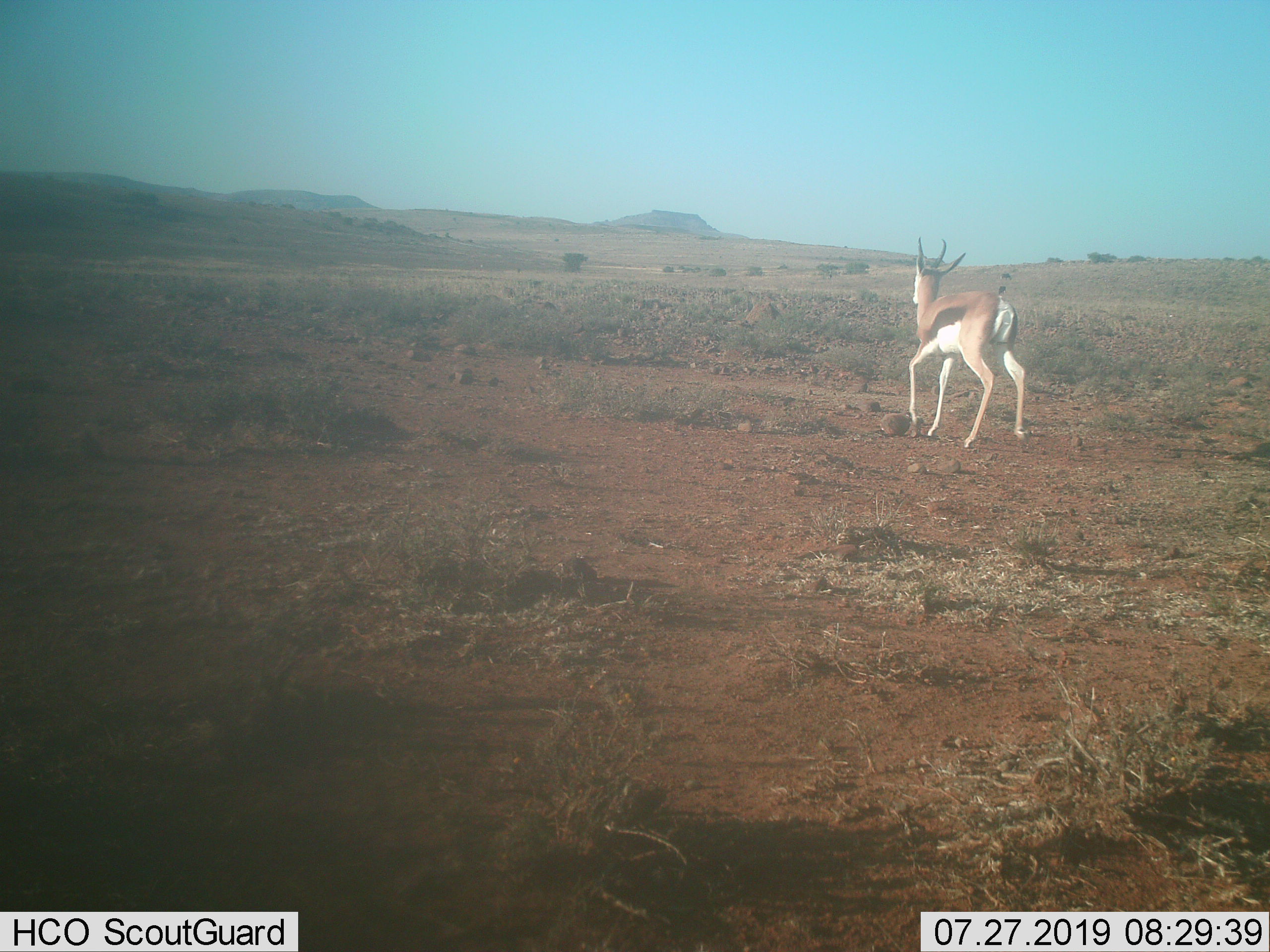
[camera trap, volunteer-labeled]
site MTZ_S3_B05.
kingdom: Animalia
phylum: Chordata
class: Mammalia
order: Artiodactyla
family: Bovidae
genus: Antidorcas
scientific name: Antidorcas marsupialis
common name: springbok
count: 1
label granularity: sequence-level